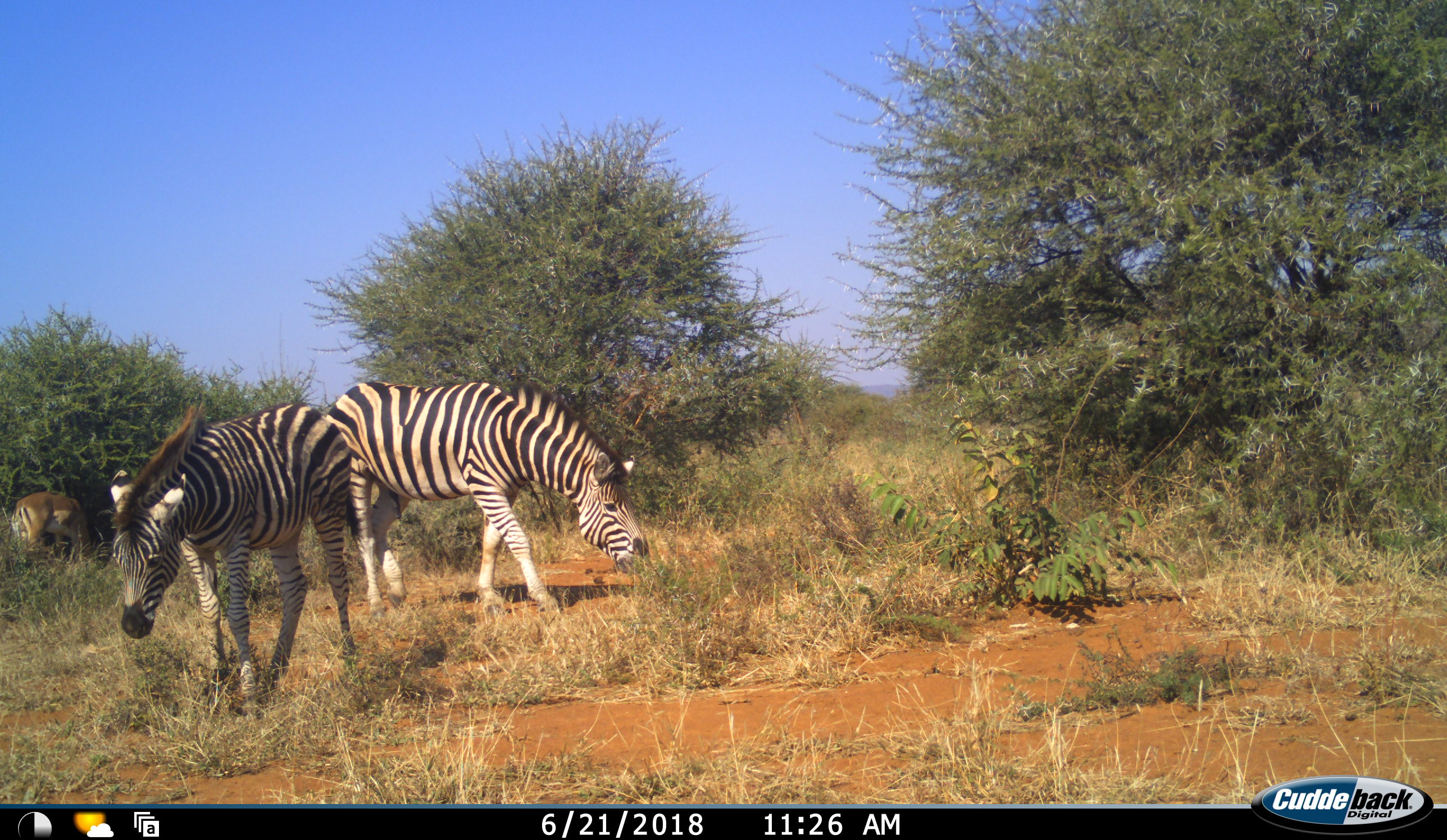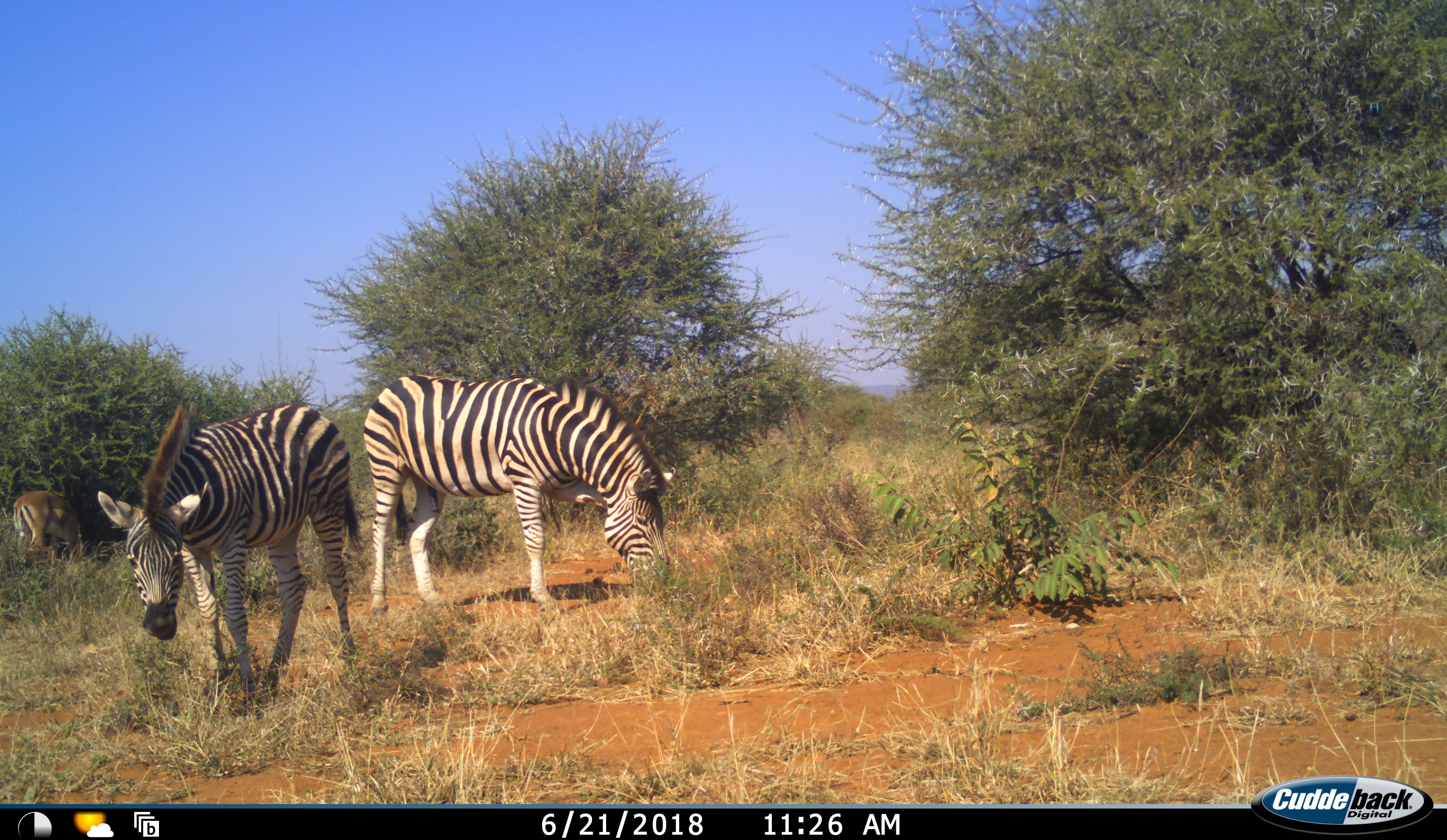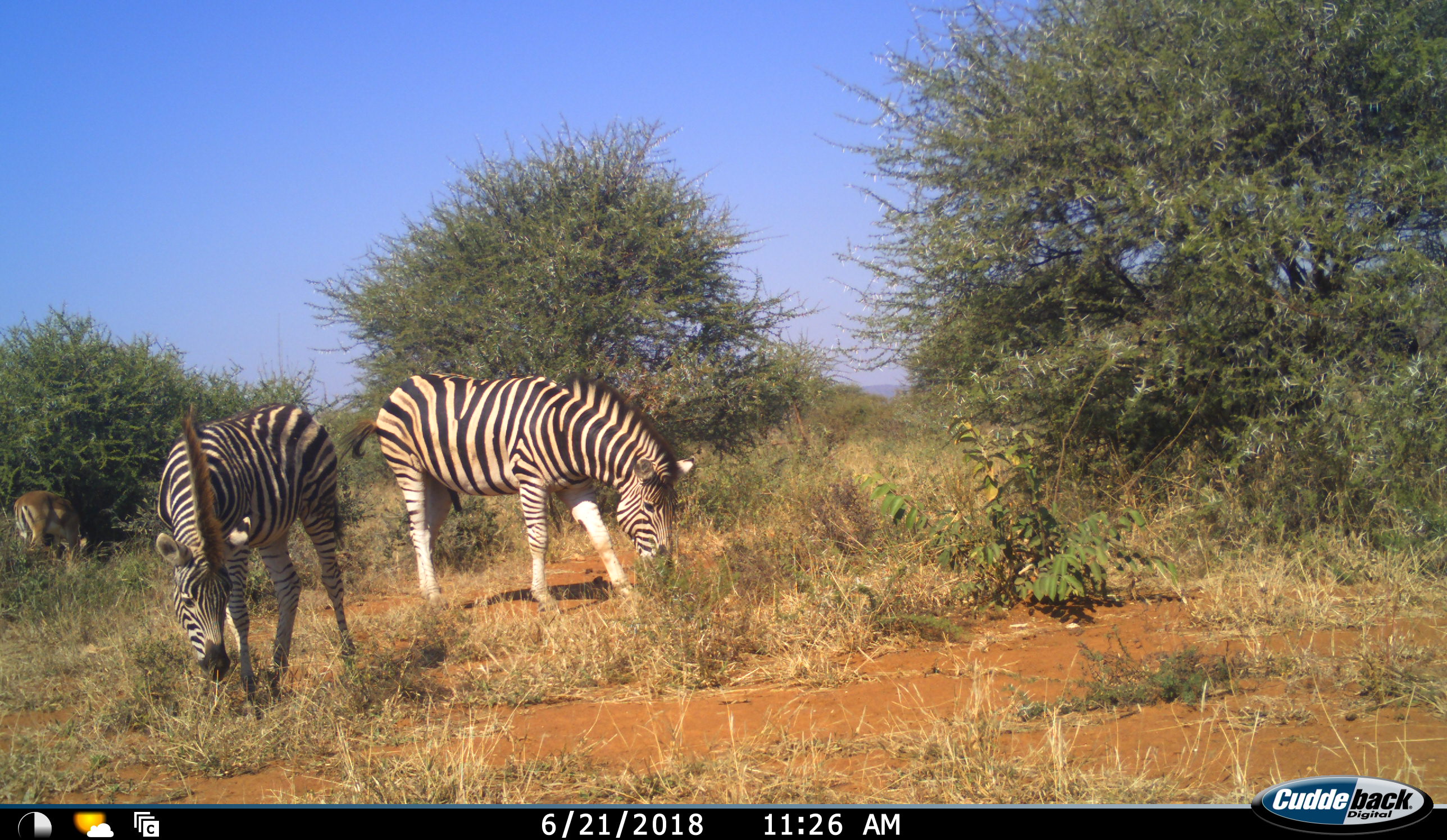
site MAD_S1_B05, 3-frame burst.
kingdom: Animalia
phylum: Chordata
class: Mammalia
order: Artiodactyla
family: Bovidae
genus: Aepyceros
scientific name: Aepyceros melampus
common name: impala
Impala (Aepyceros melampus), count 1. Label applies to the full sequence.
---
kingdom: Animalia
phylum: Chordata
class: Mammalia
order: Perissodactyla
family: Equidae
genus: Equus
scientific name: Equus quagga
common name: plains zebra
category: zebraplains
Zebraplains (plains zebra) (Equus quagga), count 2. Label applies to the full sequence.